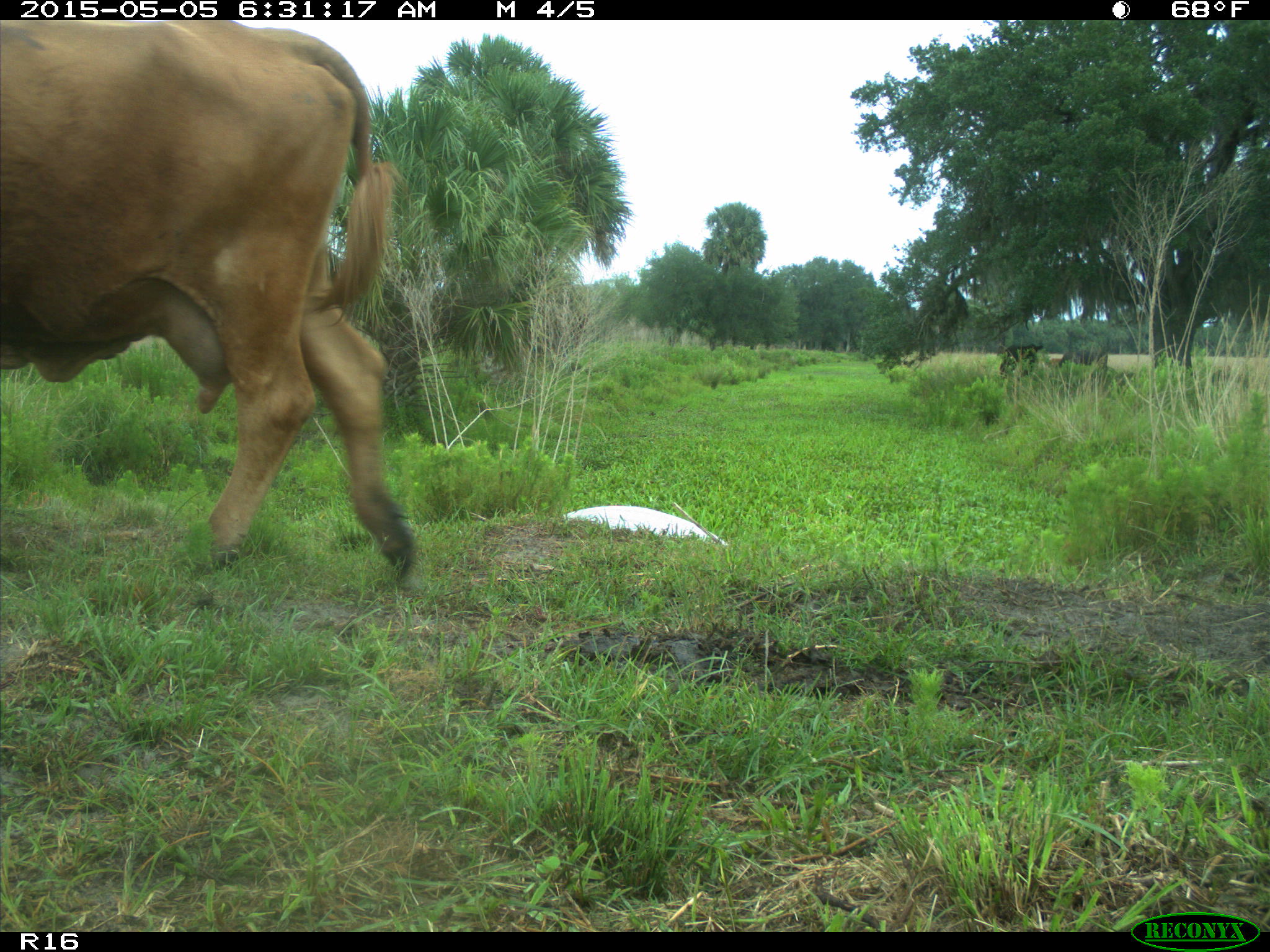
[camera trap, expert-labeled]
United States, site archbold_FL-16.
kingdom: Animalia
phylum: Chordata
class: Mammalia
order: Artiodactyla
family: Bovidae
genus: Bos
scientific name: Bos taurus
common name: domestic cow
Bos taurus (domestic cow).